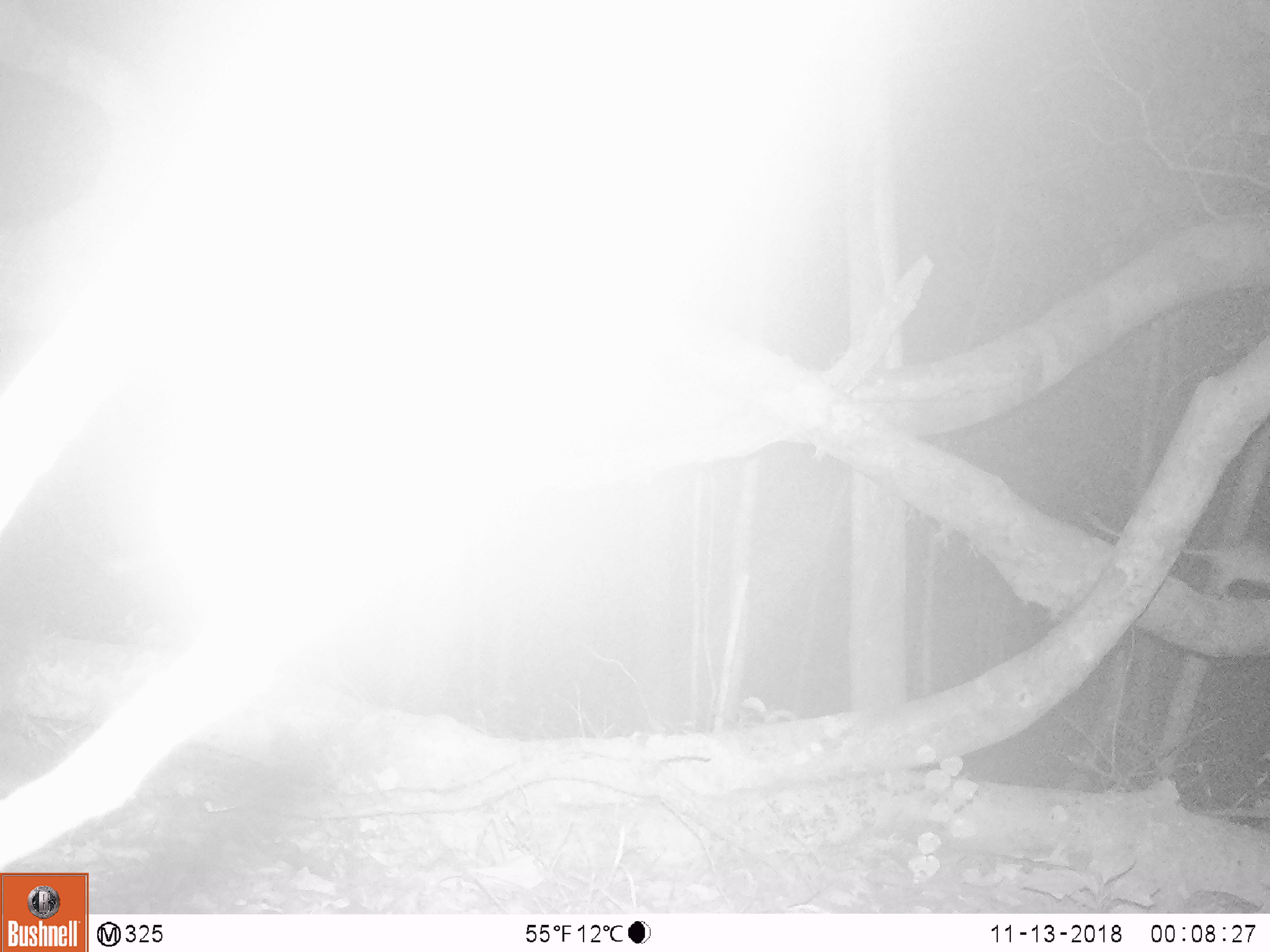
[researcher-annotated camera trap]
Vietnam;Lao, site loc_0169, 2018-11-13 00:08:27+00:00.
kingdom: Animalia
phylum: Chordata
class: Mammalia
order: Rodentia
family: Muridae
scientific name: Muridae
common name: old-world mice and rats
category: unidentified murid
Unidentified murid (old-world mice and rats) (Muridae). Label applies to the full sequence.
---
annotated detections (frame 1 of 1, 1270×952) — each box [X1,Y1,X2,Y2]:
unidentified murid: [1182,540,1269,596]